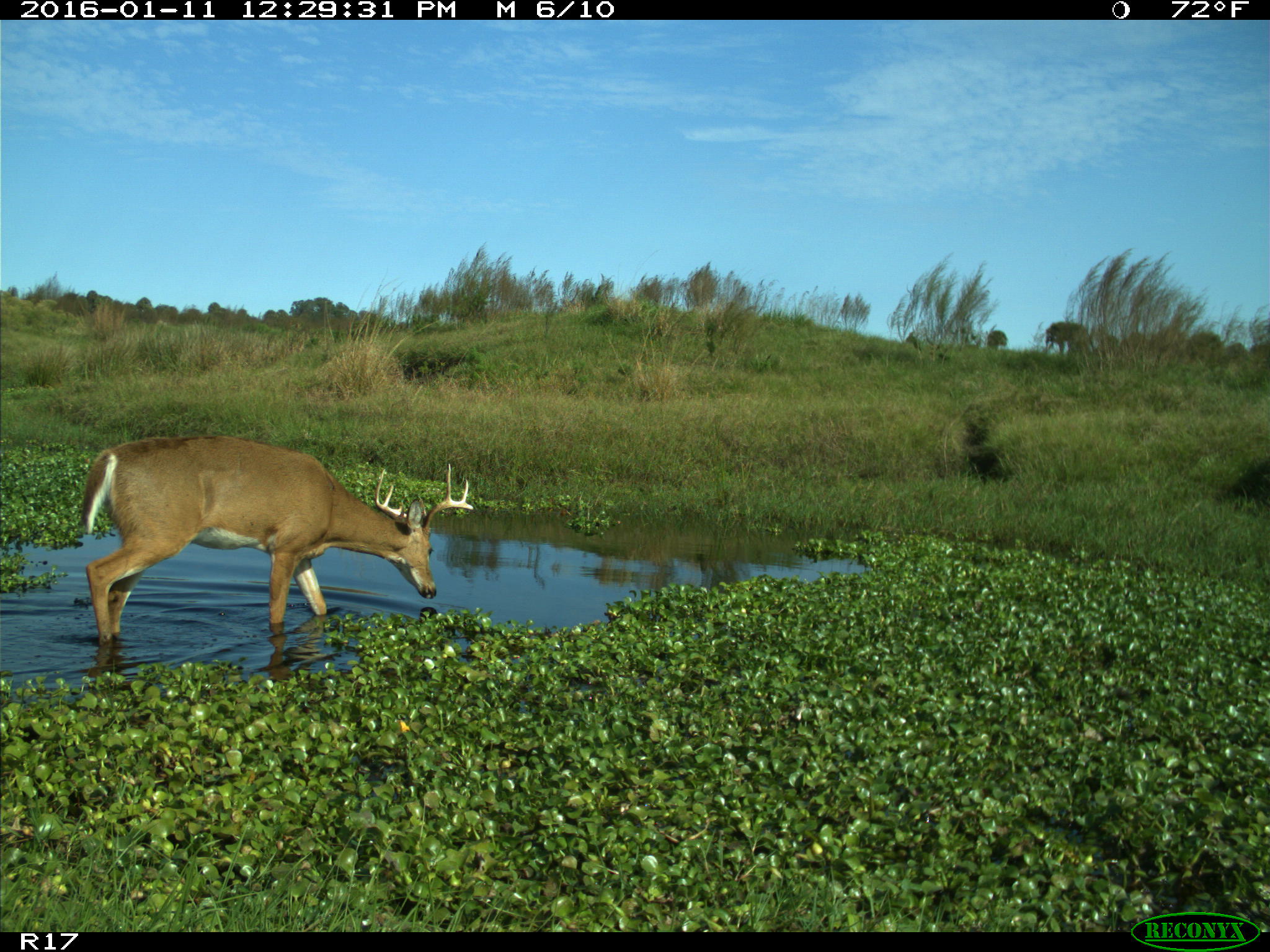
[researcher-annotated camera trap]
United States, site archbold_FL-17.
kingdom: Animalia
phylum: Chordata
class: Mammalia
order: Artiodactyla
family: Cervidae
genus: Odocoileus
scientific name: Odocoileus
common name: deer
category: unidentified deer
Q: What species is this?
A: Unidentified deer (deer) (Odocoileus).